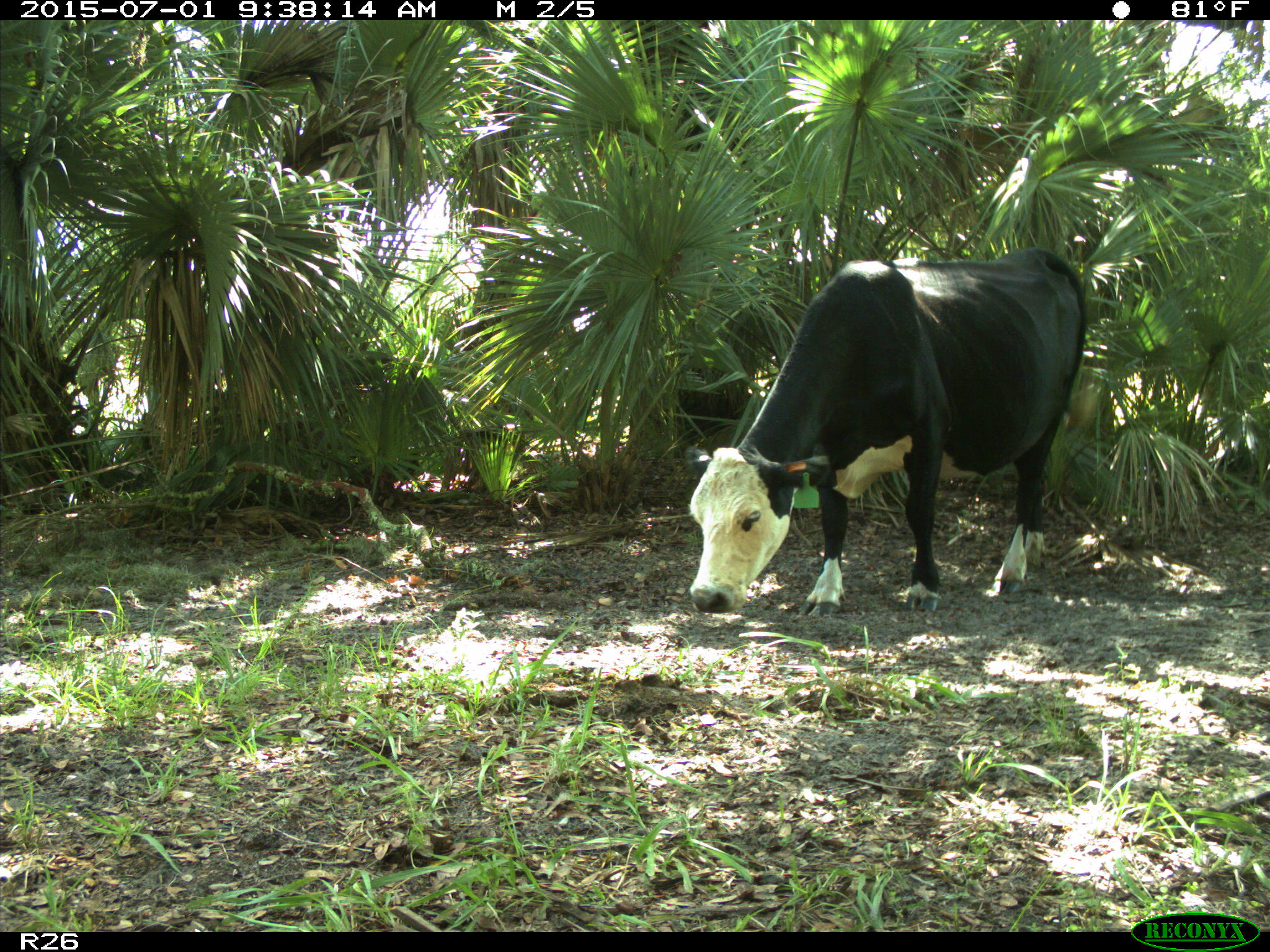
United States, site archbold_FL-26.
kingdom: Animalia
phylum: Chordata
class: Mammalia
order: Artiodactyla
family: Bovidae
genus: Bos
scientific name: Bos taurus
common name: domestic cow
Bos taurus (domestic cow).